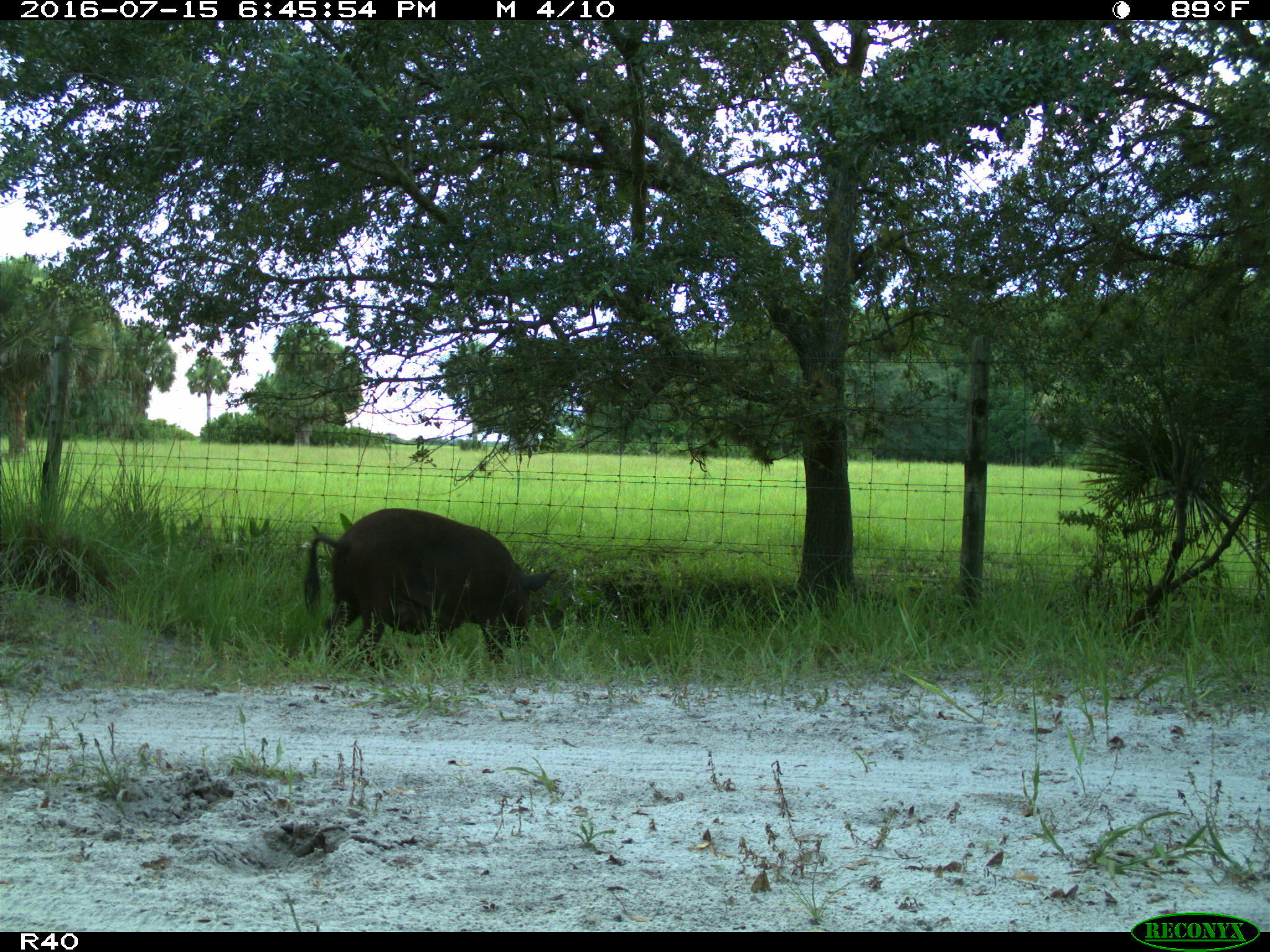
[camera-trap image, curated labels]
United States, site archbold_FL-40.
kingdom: Animalia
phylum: Chordata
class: Mammalia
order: Artiodactyla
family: Suidae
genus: Sus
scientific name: Sus scrofa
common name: wild boar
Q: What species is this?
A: Sus scrofa (wild boar).